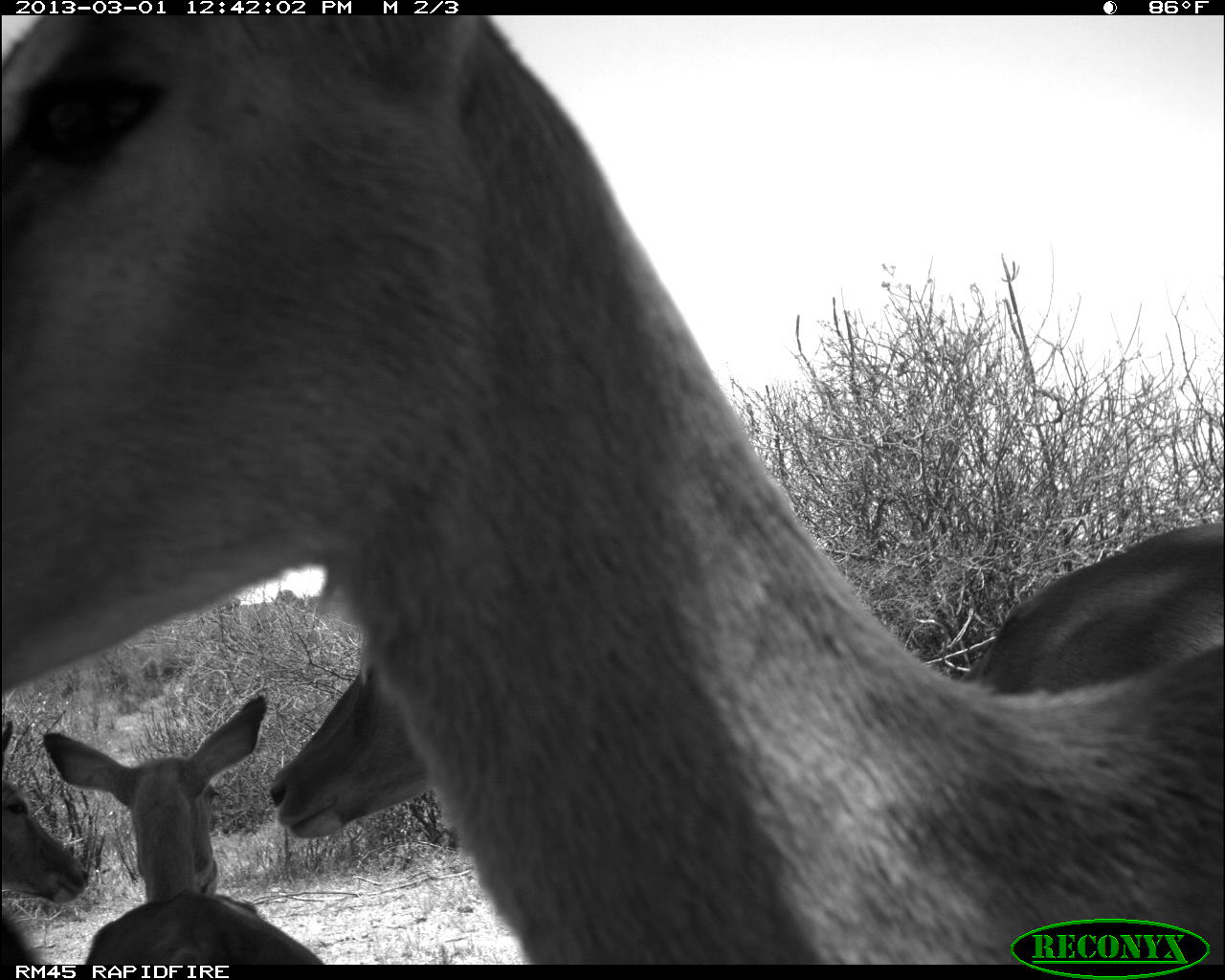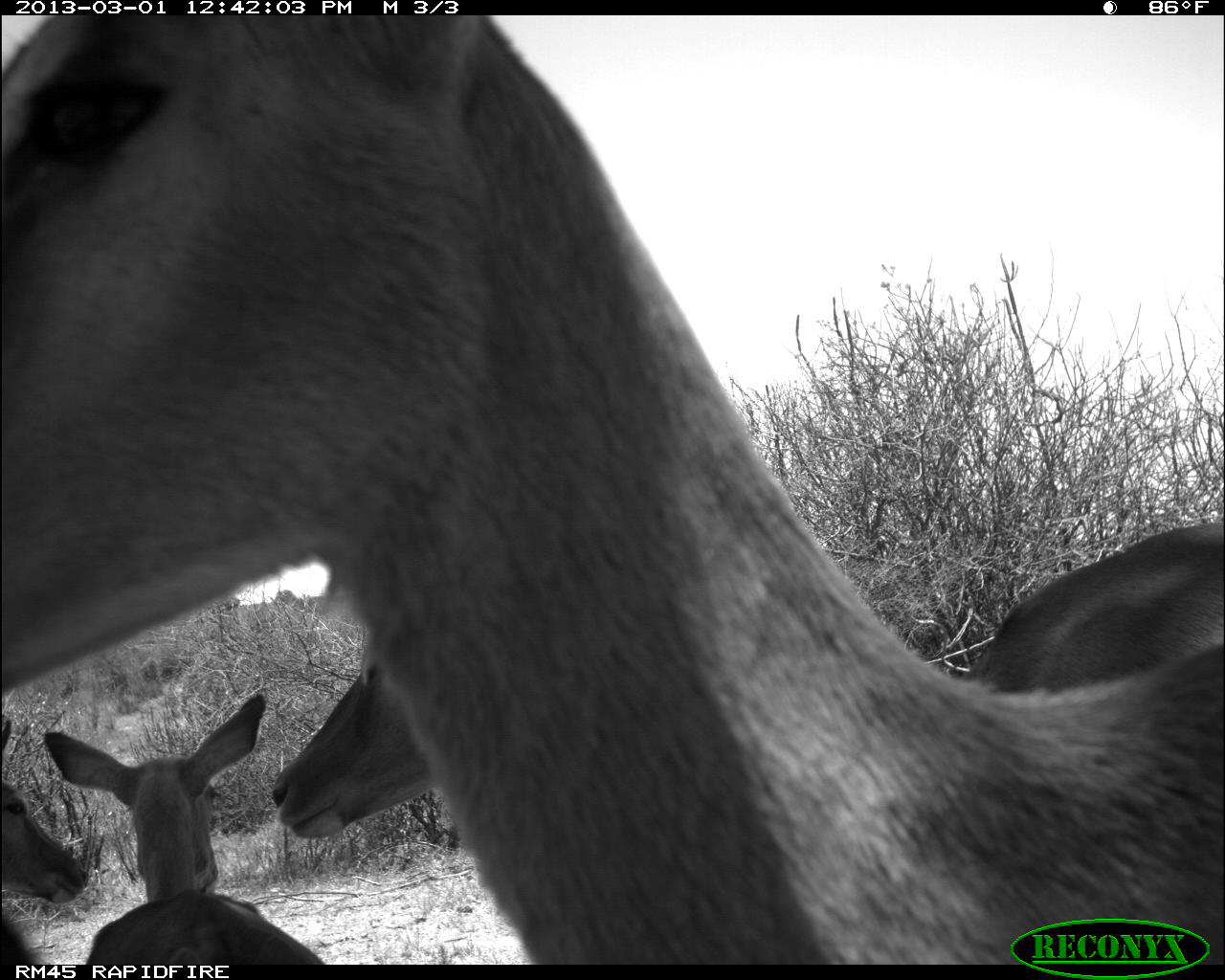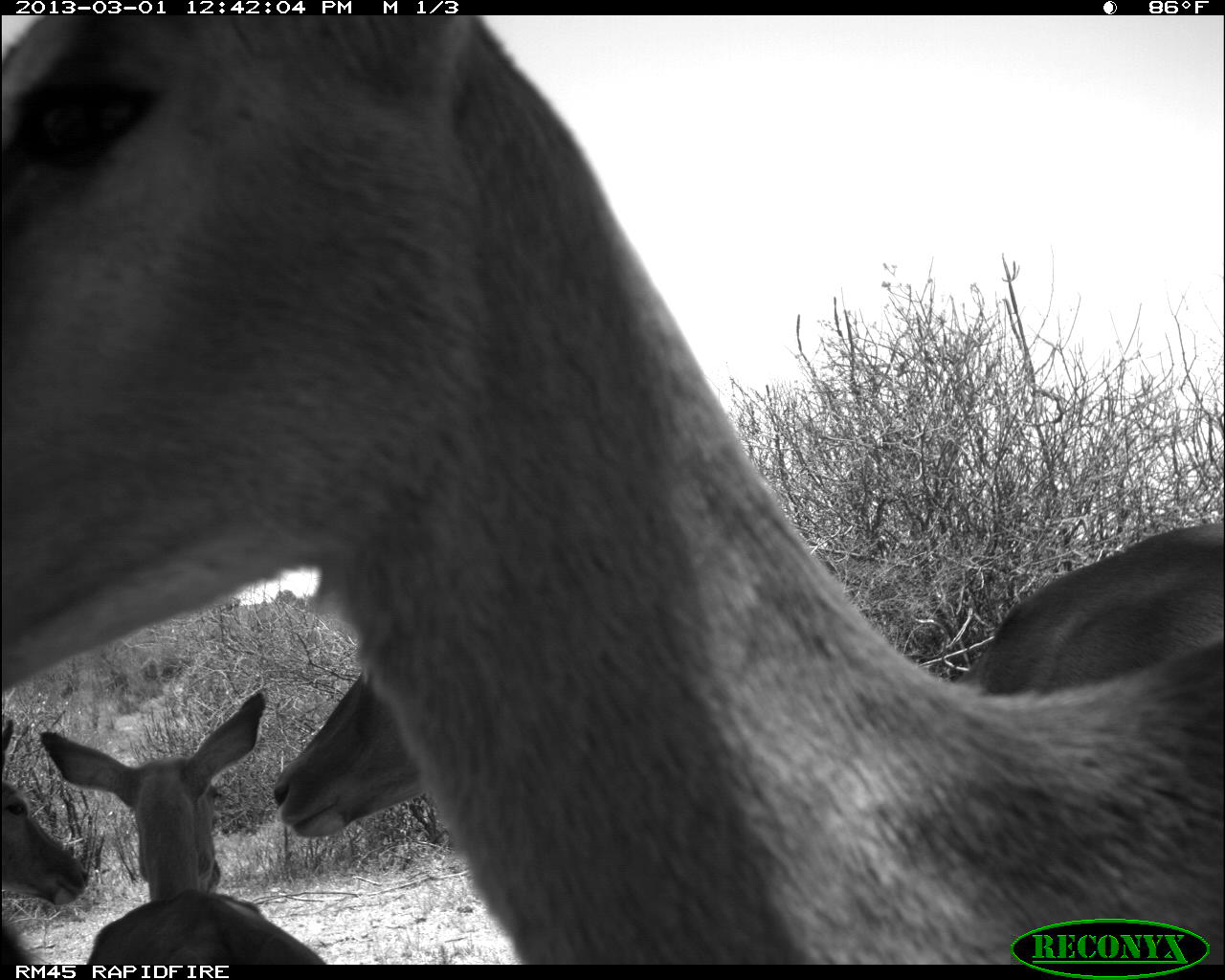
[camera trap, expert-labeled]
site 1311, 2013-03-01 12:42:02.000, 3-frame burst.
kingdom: Animalia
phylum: Chordata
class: Mammalia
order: Artiodactyla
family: Bovidae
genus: Aepyceros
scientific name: Aepyceros melampus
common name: impala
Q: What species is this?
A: Aepyceros melampus (impala).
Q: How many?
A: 4.